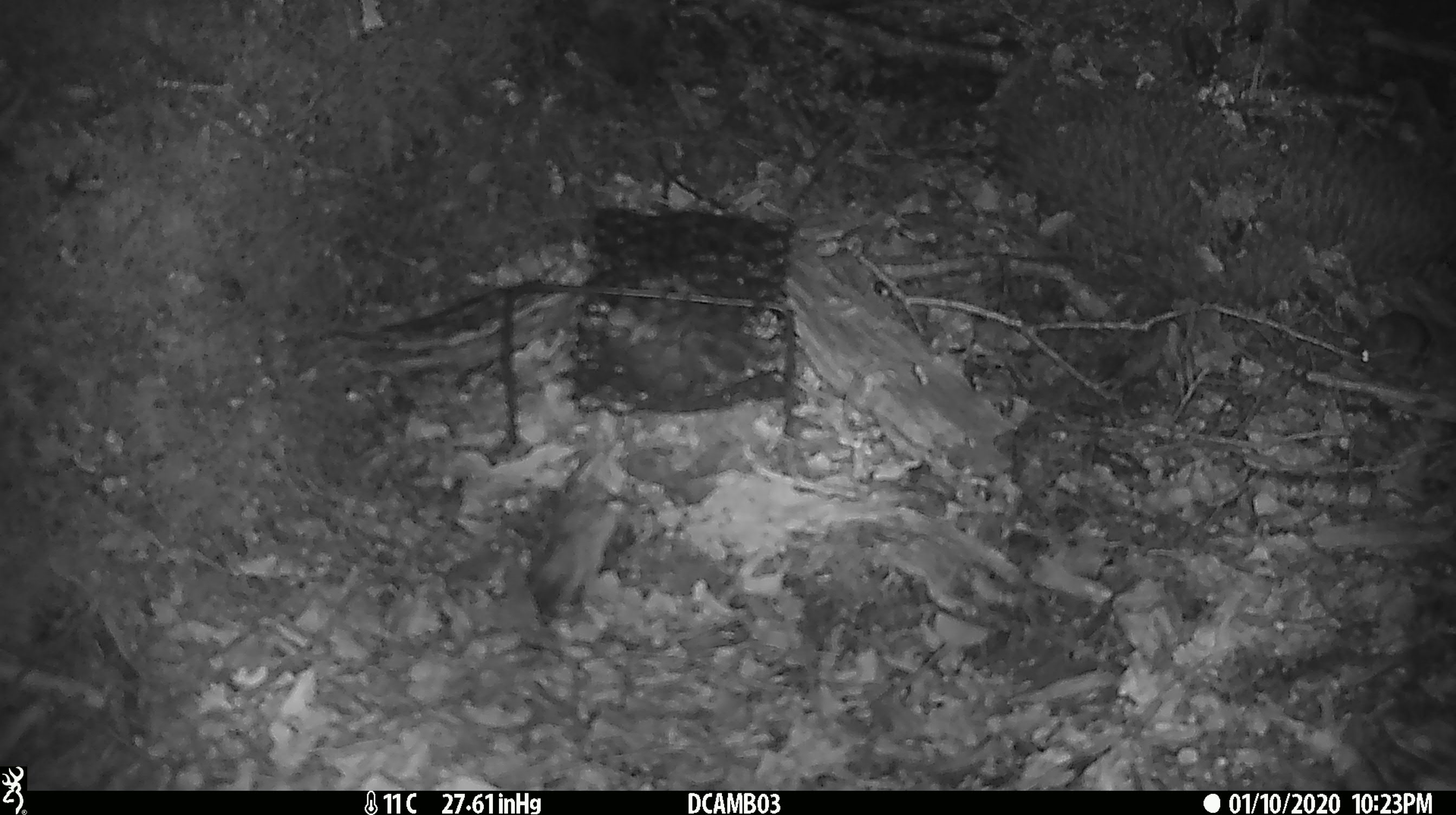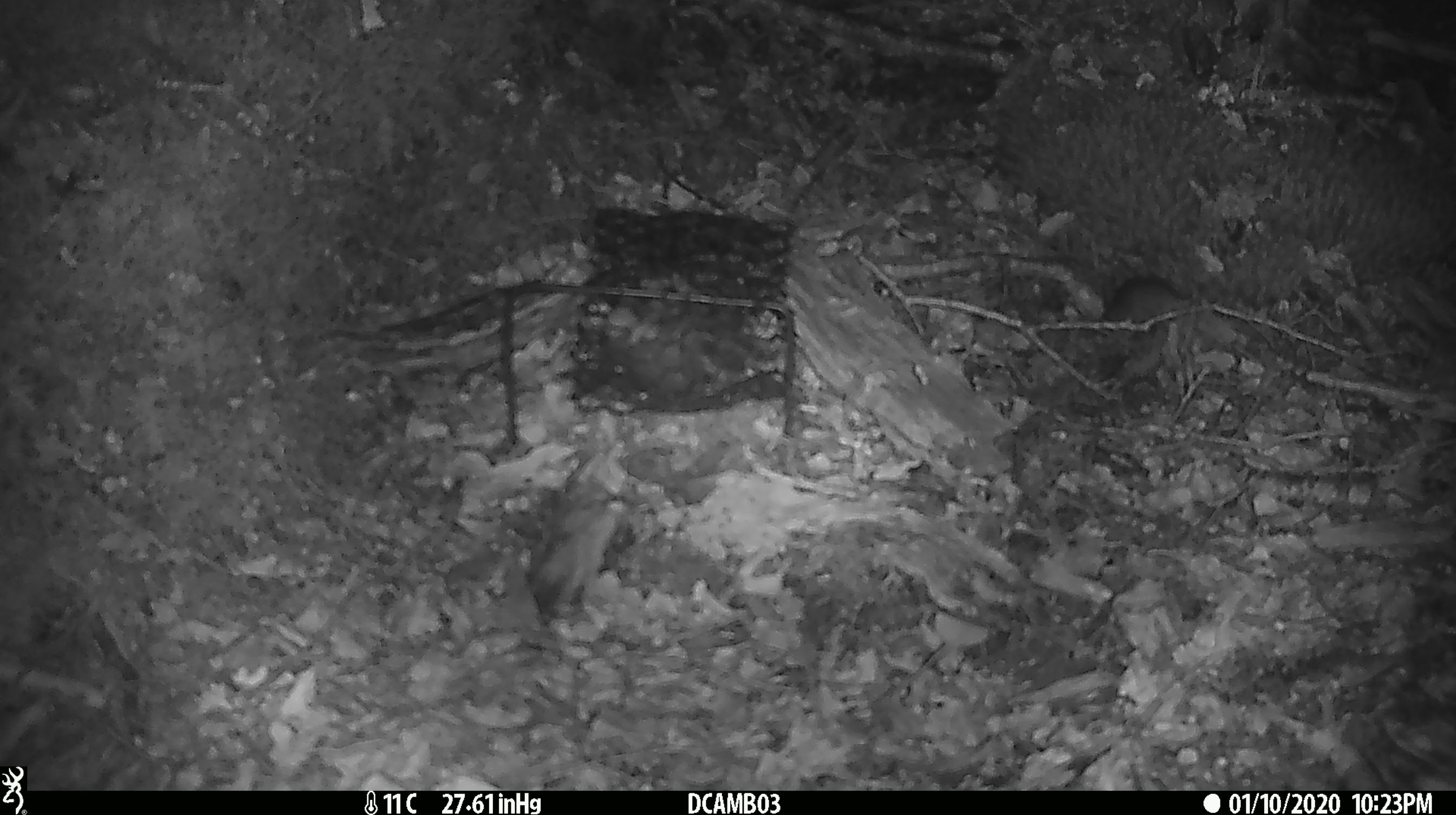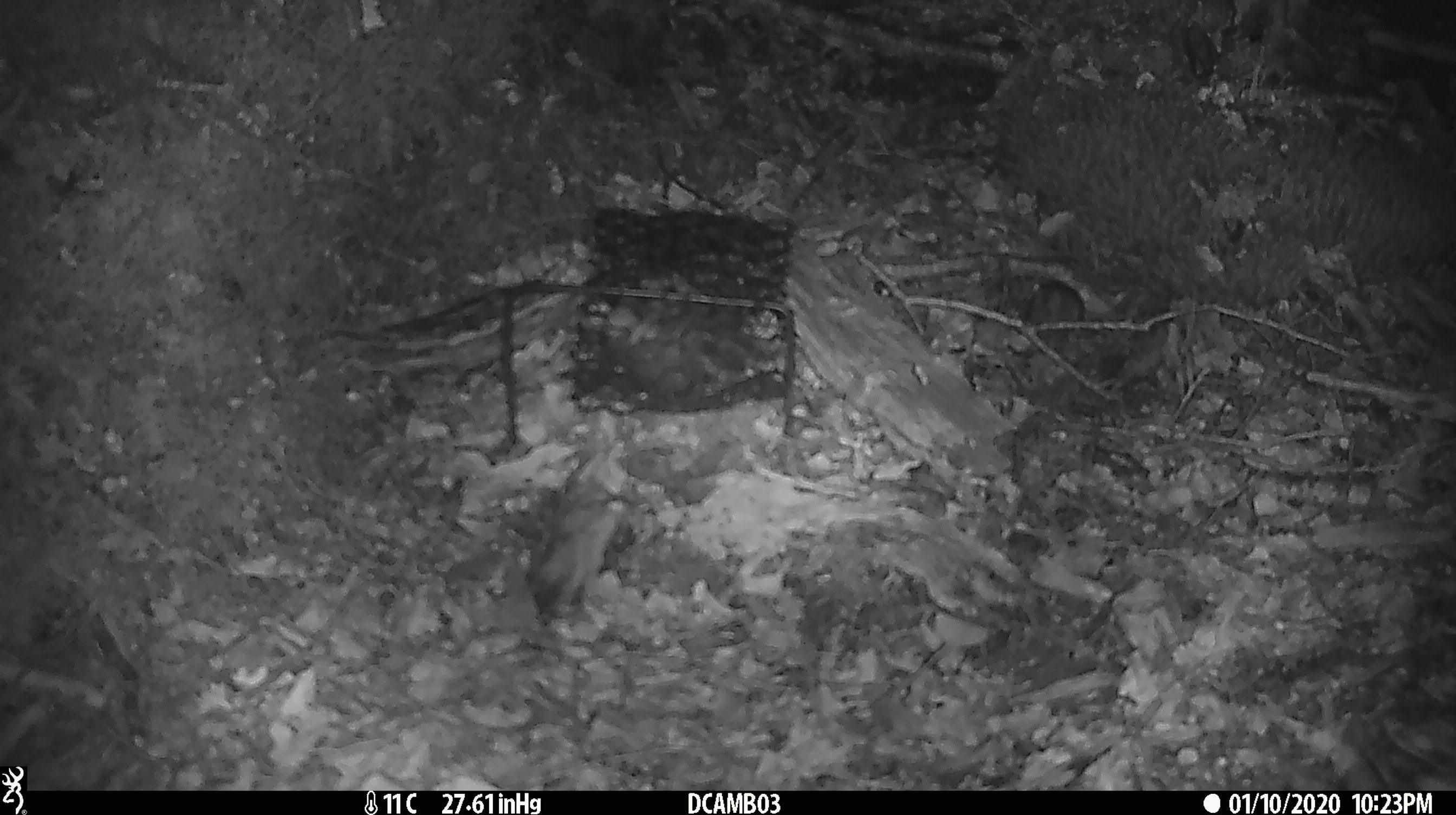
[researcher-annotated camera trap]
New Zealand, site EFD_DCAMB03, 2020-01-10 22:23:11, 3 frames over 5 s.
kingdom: Animalia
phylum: Chordata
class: Mammalia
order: Rodentia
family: Muridae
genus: Mus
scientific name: Mus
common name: mouse